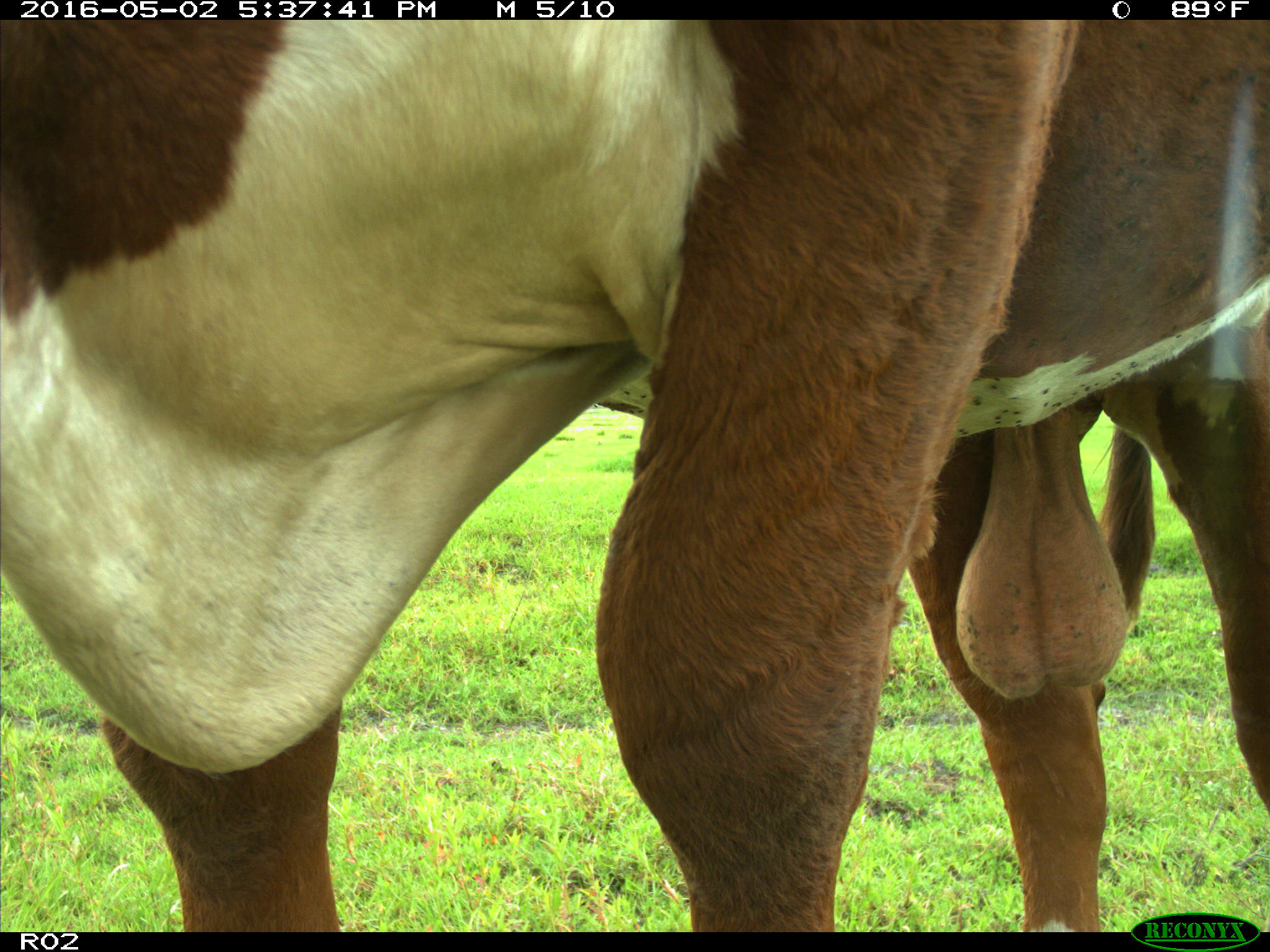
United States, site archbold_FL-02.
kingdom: Animalia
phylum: Chordata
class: Mammalia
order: Artiodactyla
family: Bovidae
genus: Bos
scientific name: Bos taurus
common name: domestic cow